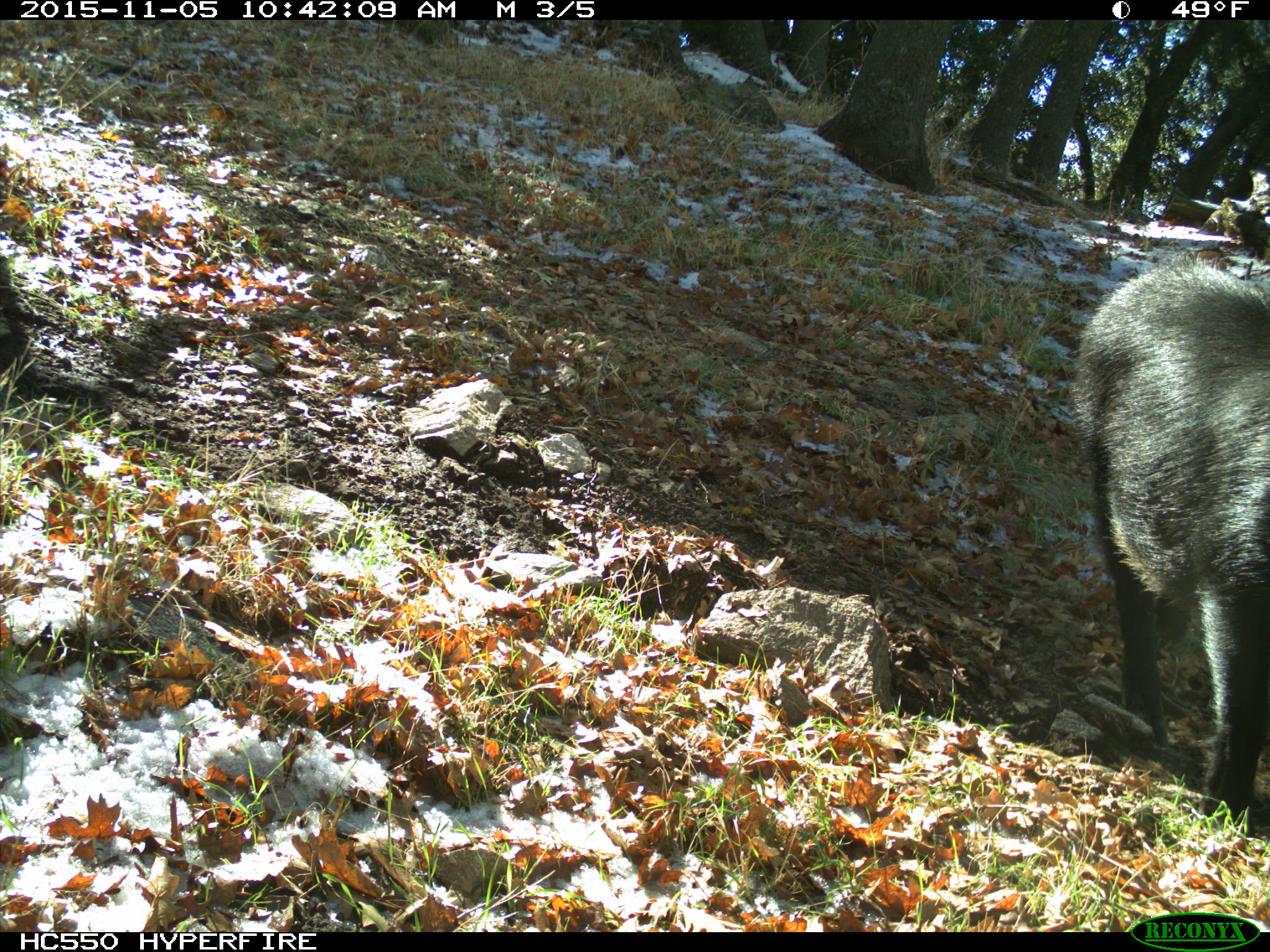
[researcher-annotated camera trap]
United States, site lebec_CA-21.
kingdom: Animalia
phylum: Chordata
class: Mammalia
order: Artiodactyla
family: Suidae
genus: Sus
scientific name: Sus scrofa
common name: wild boar